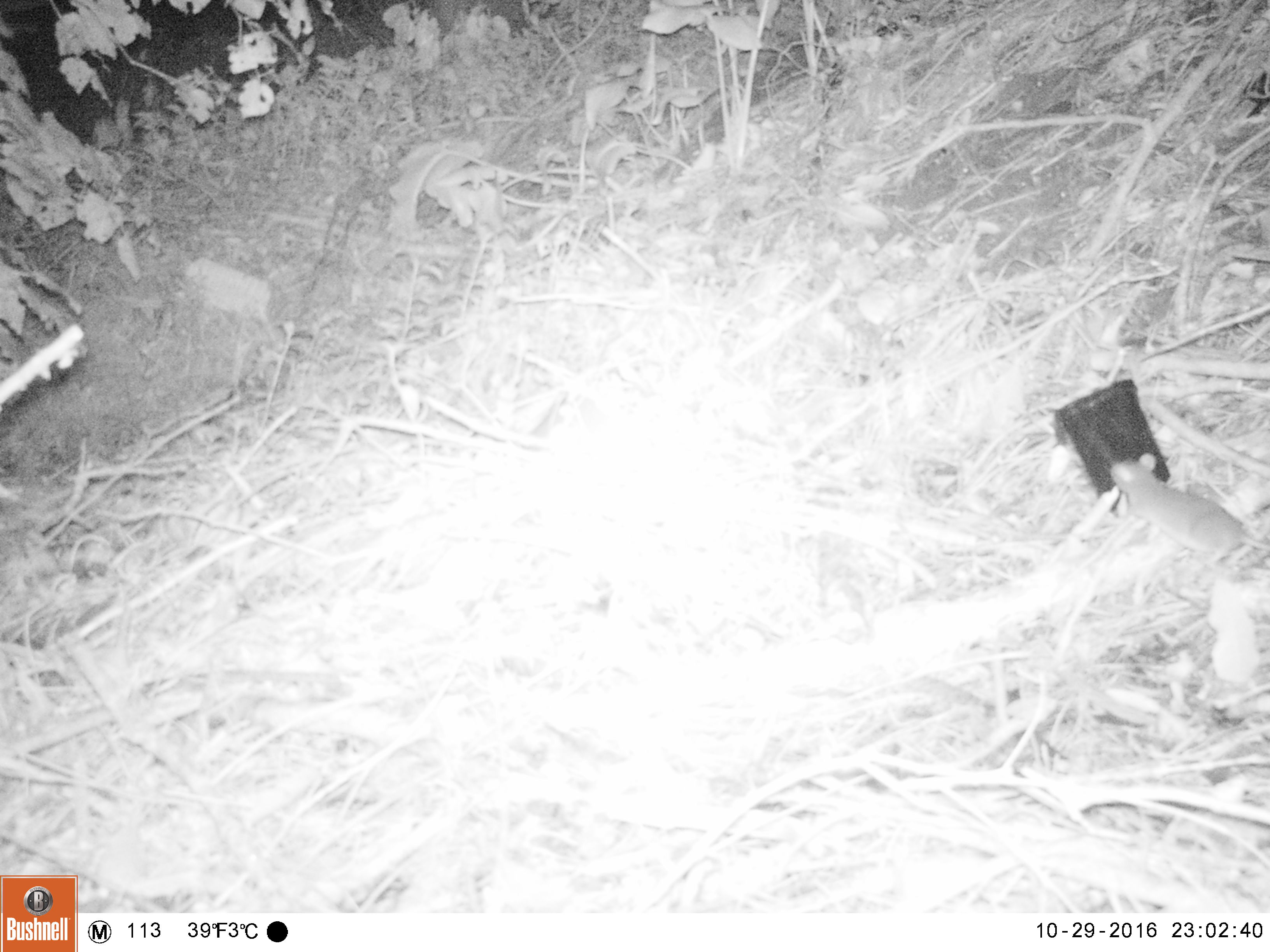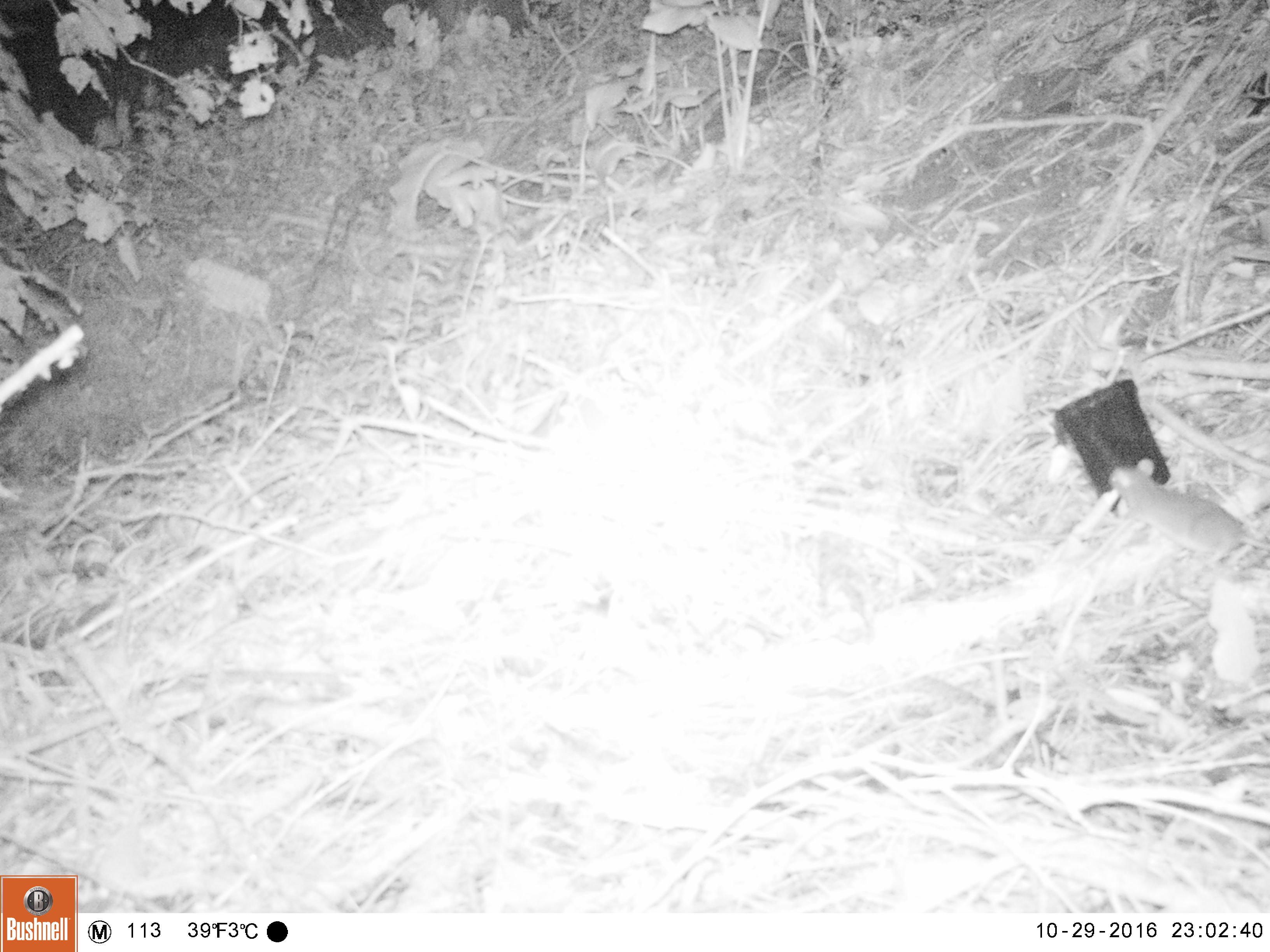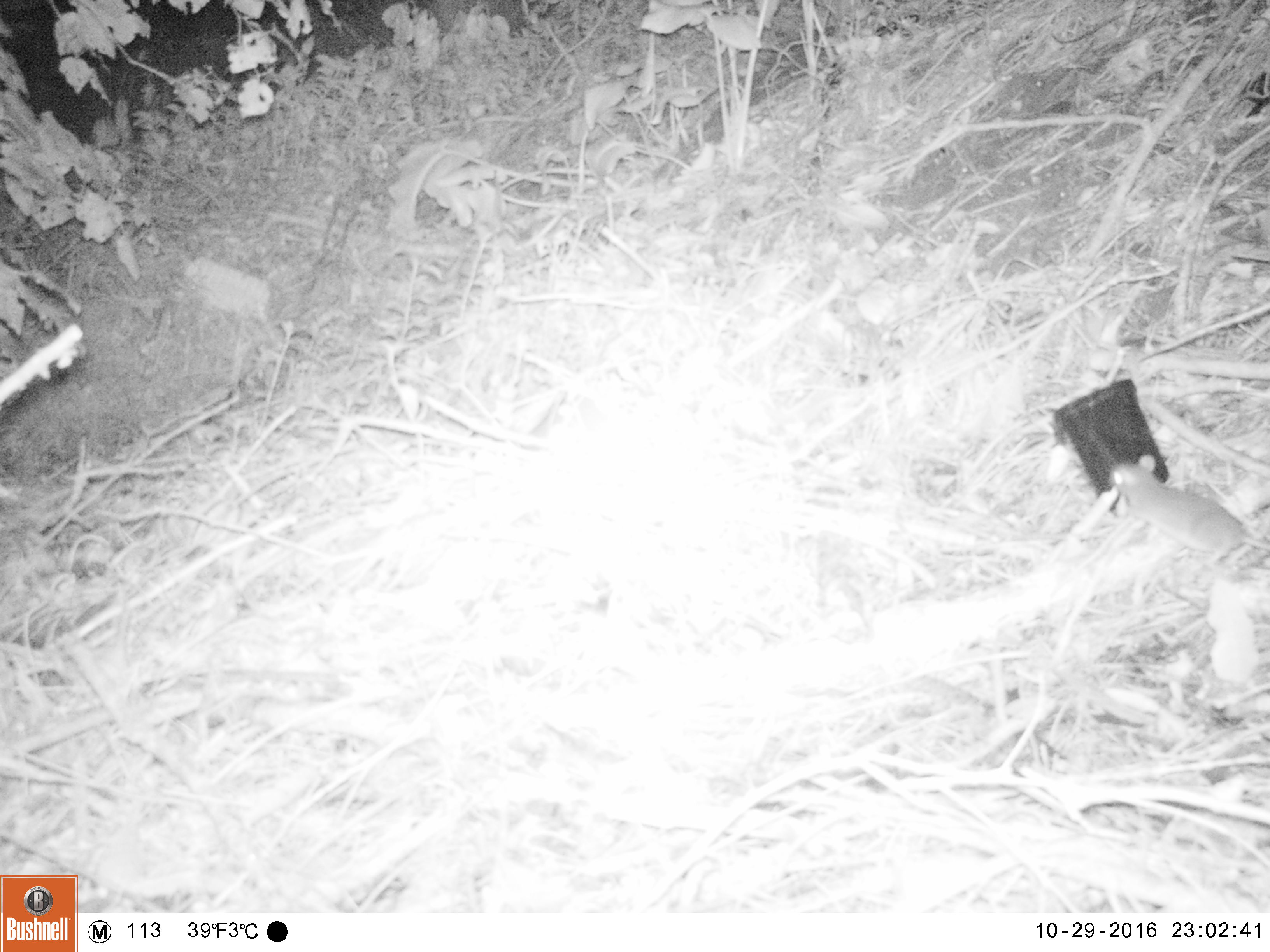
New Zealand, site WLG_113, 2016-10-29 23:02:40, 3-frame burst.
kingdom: Animalia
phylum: Chordata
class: Mammalia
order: Rodentia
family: Muridae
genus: Rattus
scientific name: Rattus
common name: rat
Rat (Rattus).